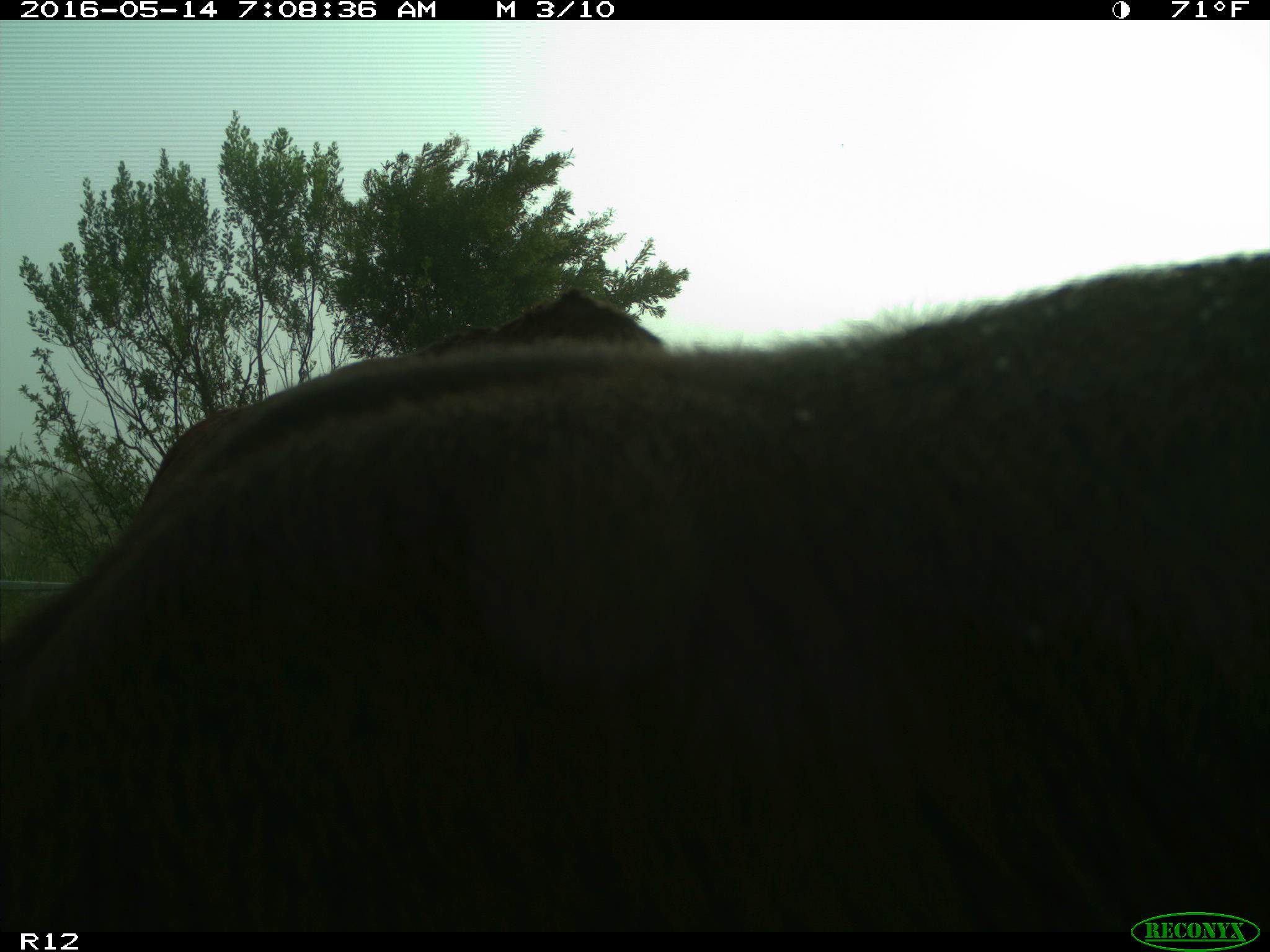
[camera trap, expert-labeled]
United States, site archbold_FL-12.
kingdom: Animalia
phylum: Chordata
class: Mammalia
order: Artiodactyla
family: Bovidae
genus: Bos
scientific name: Bos taurus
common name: domestic cow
Bos taurus (domestic cow).